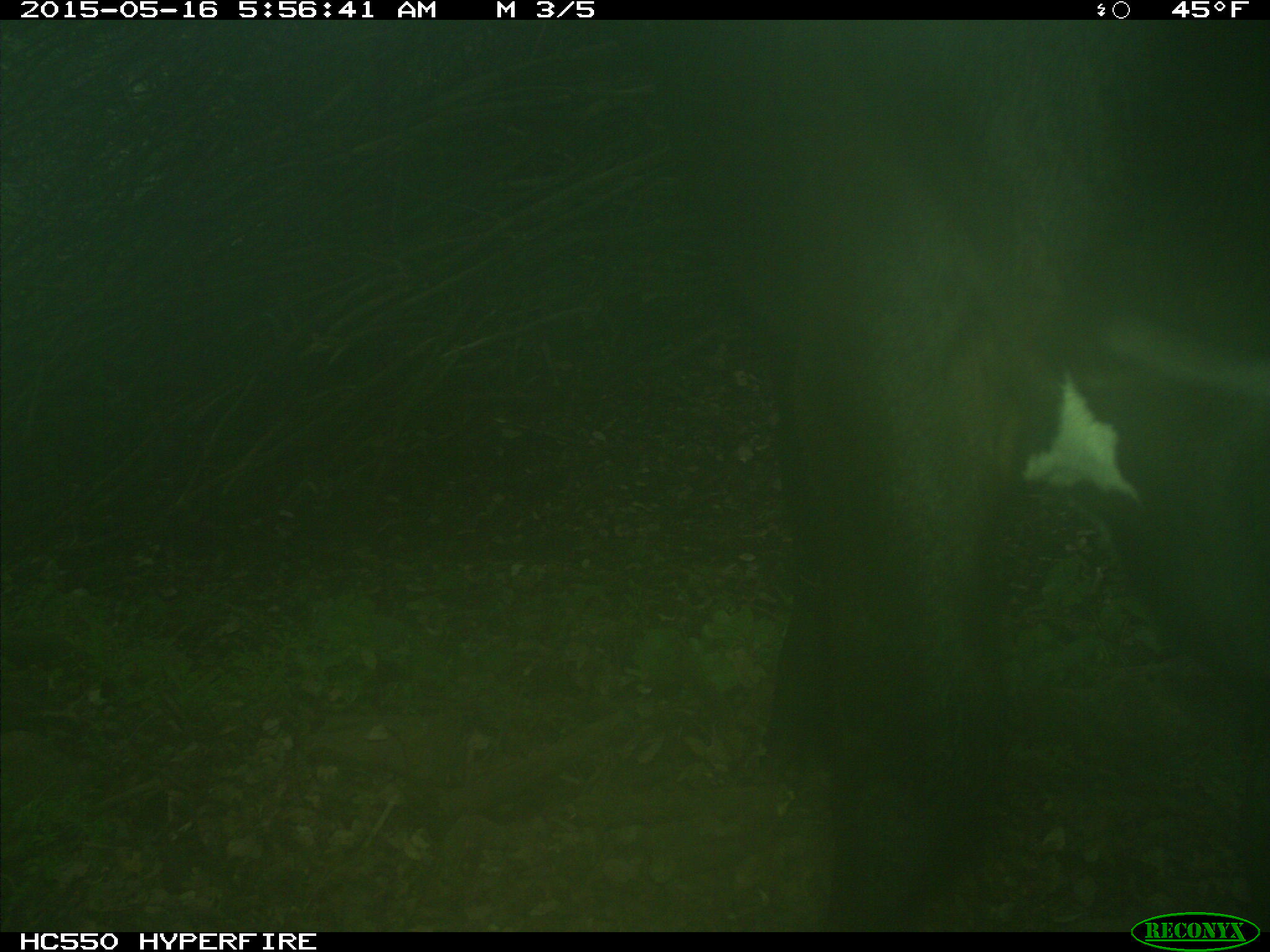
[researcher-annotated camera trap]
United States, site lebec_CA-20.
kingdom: Animalia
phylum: Chordata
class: Mammalia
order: Artiodactyla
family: Bovidae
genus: Bos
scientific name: Bos taurus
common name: domestic cow